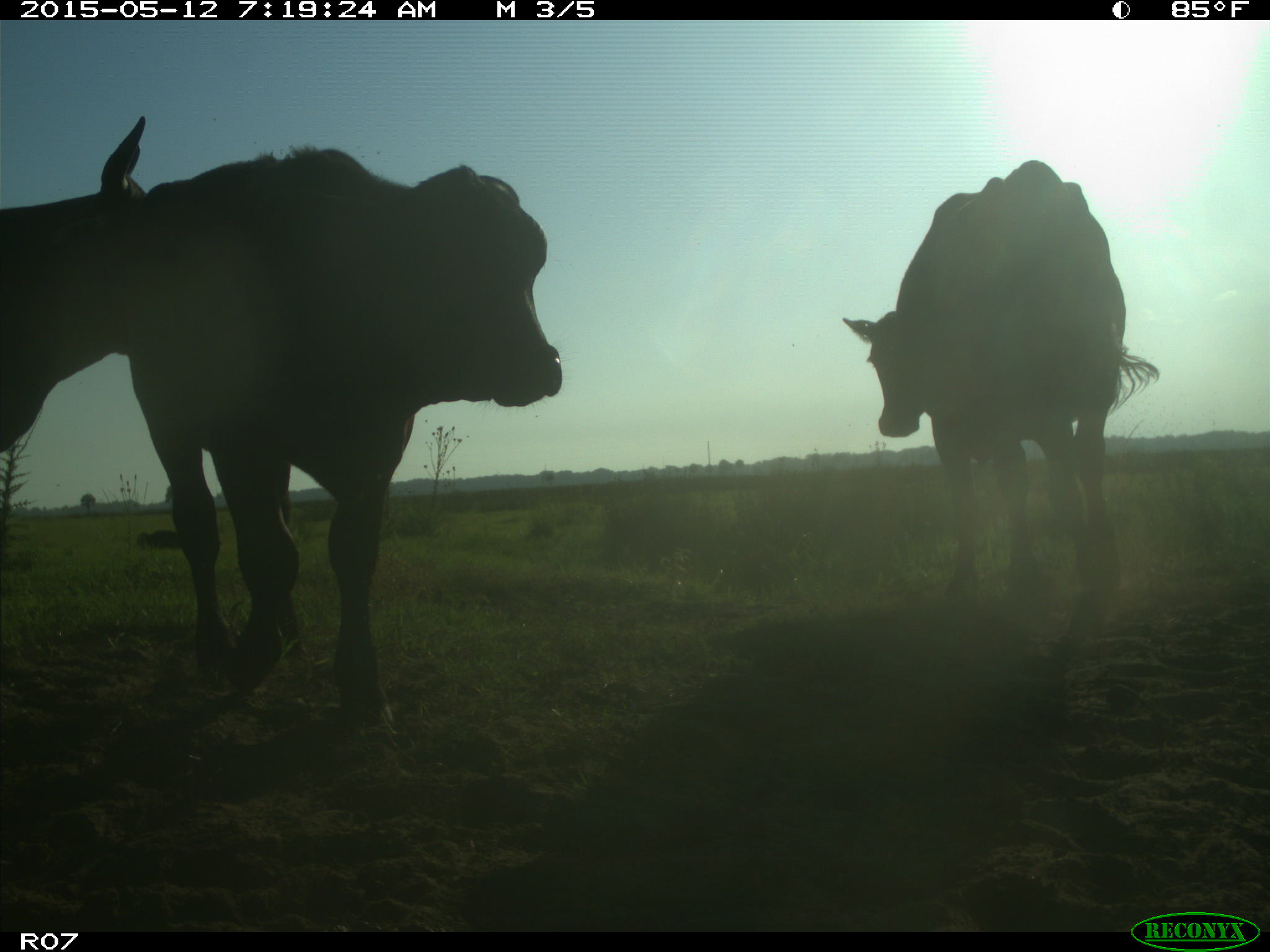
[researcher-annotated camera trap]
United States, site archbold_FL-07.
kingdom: Animalia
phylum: Chordata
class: Mammalia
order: Artiodactyla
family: Bovidae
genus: Bos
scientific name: Bos taurus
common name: domestic cow